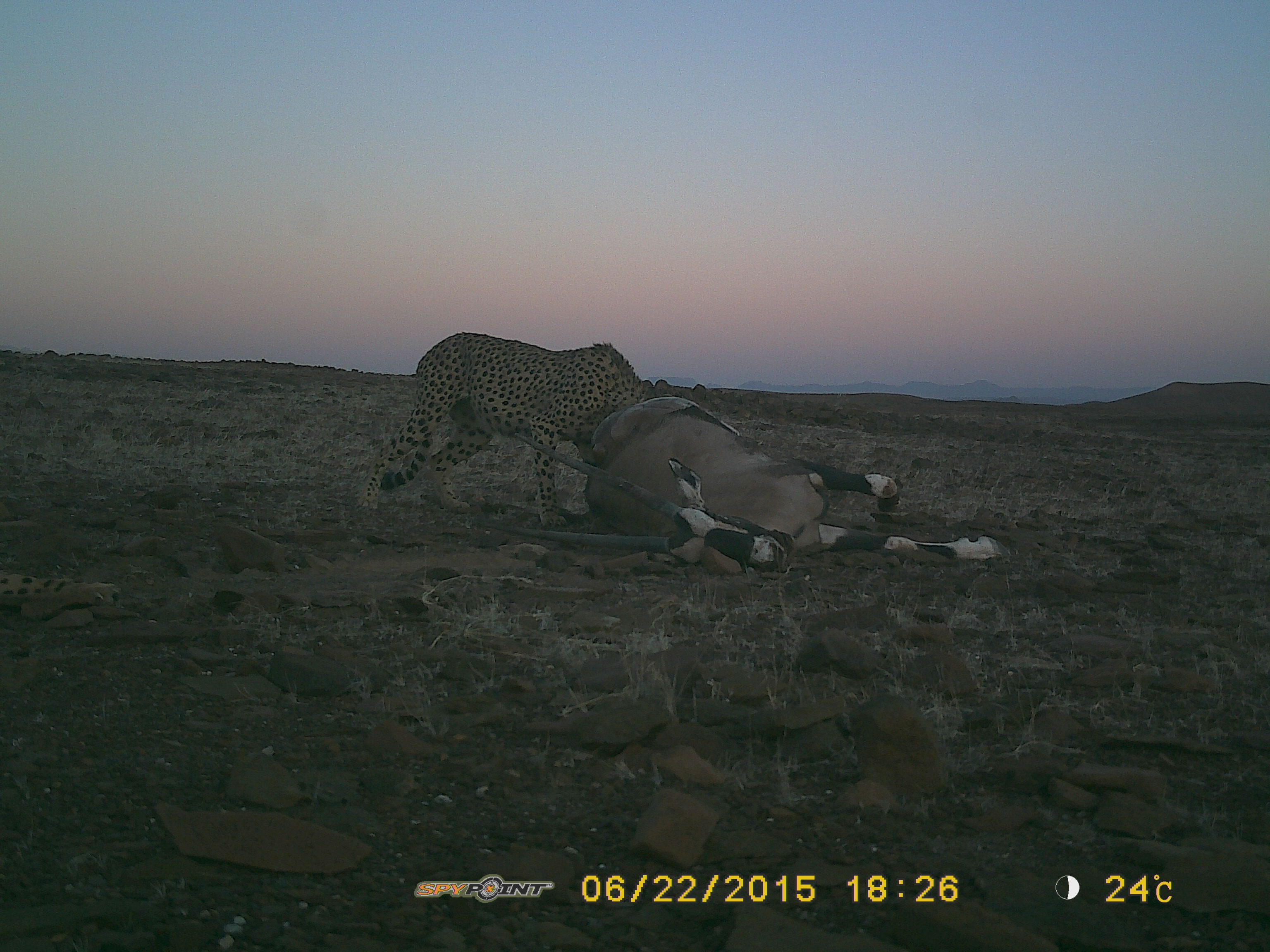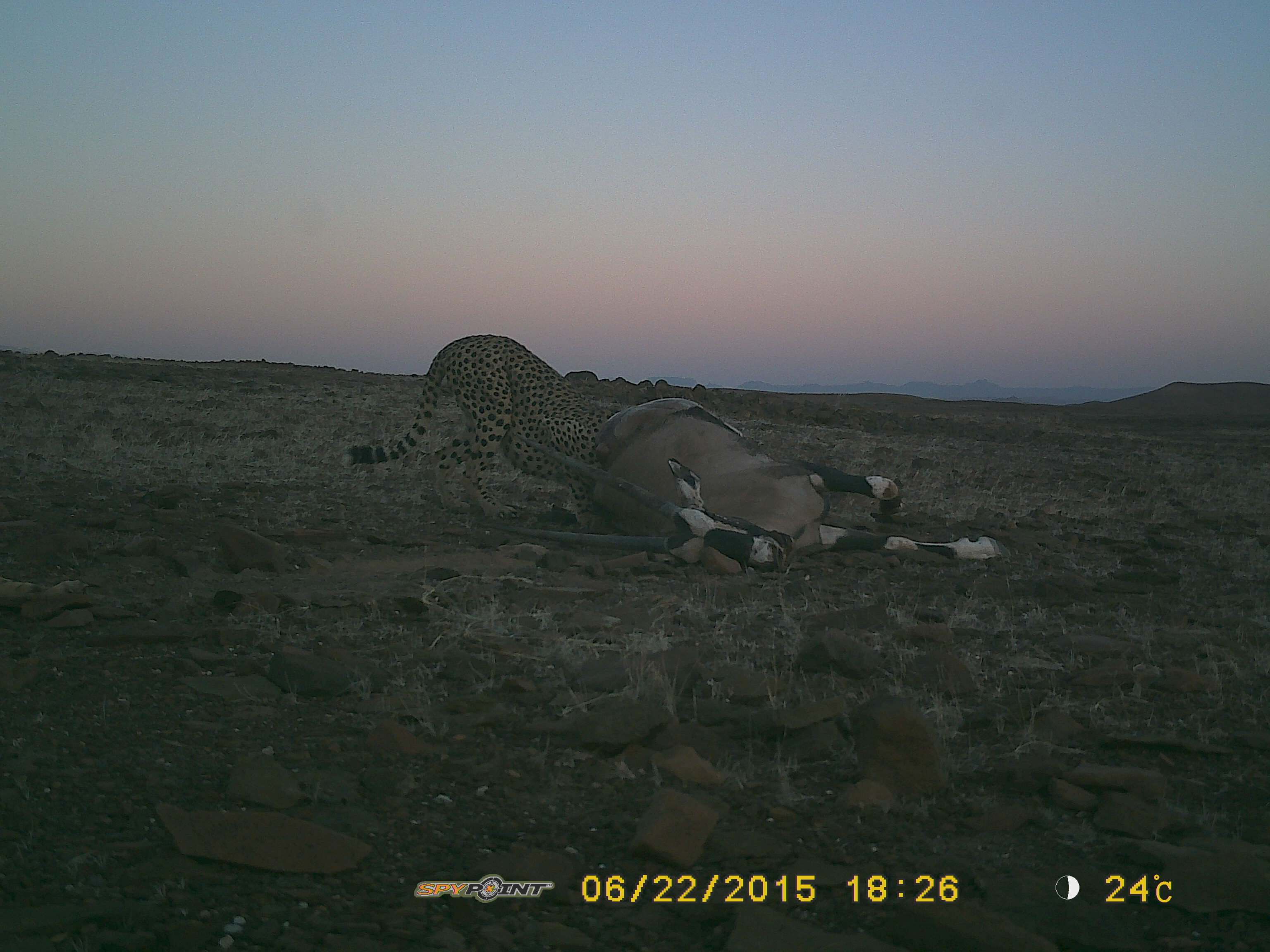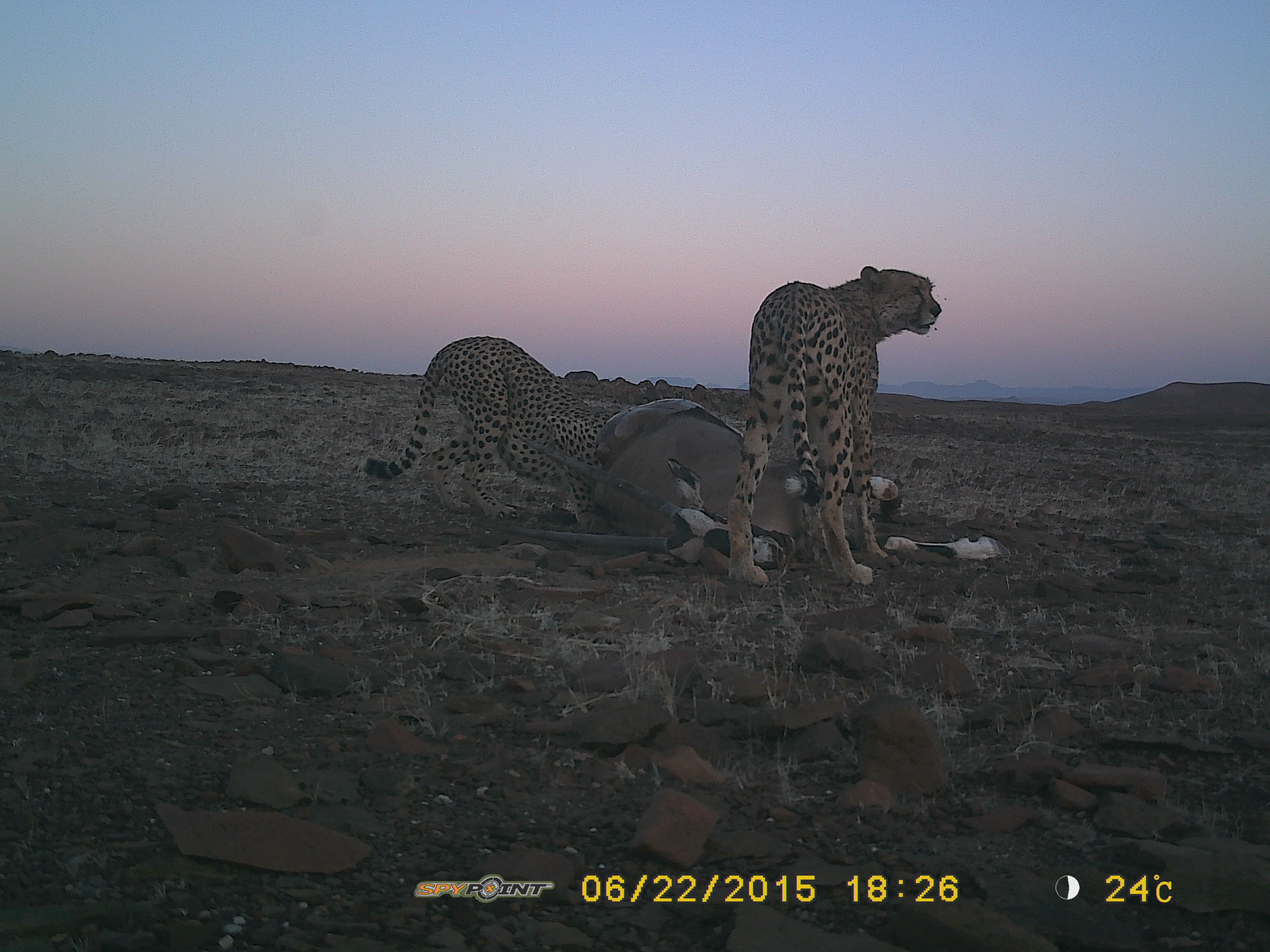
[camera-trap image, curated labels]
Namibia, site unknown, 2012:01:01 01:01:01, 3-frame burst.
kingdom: Animalia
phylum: Chordata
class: Mammalia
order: Carnivora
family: Felidae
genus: Acinonyx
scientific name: Acinonyx jubatus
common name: cheetah